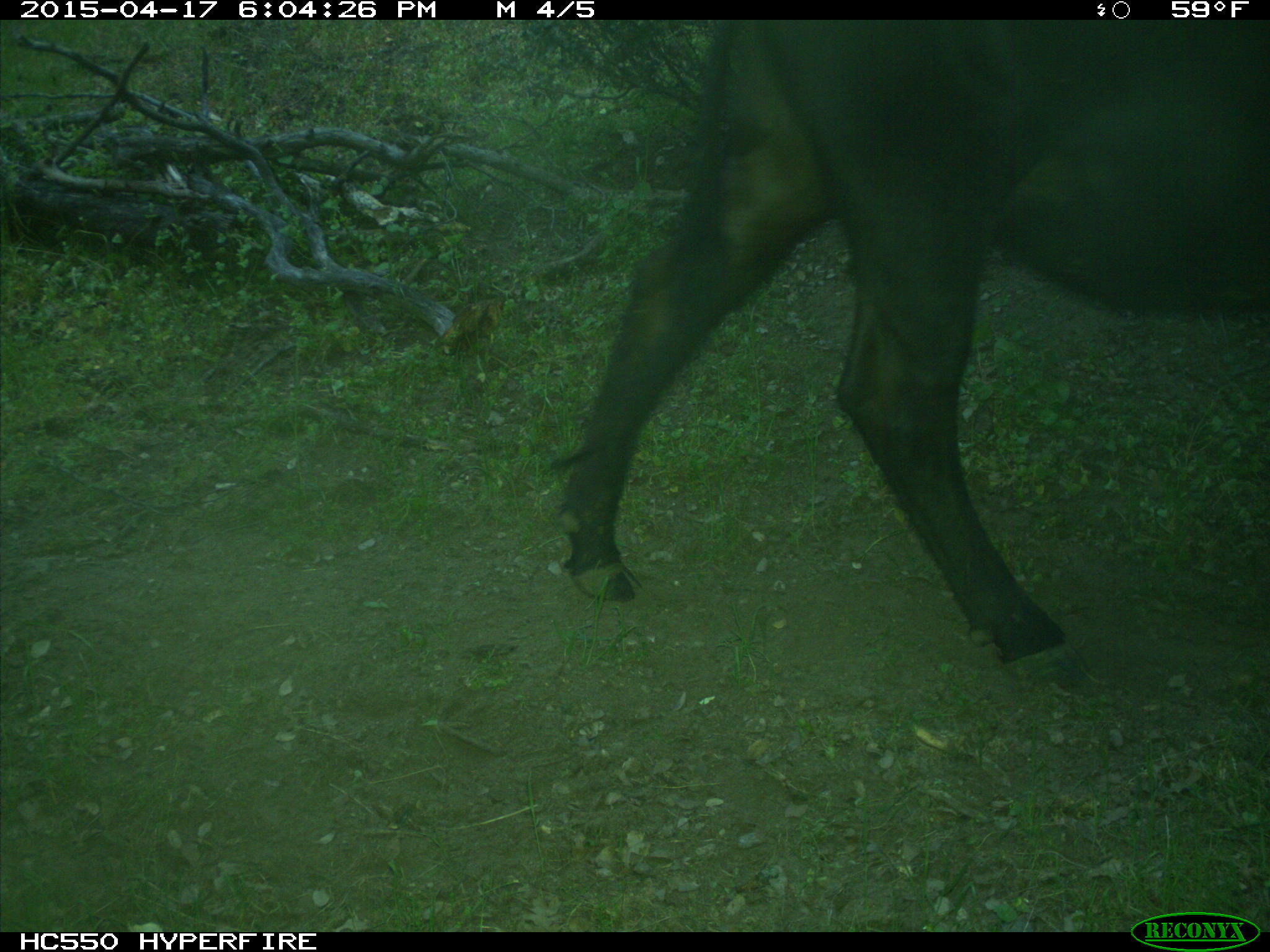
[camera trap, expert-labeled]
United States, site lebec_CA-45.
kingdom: Animalia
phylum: Chordata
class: Mammalia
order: Artiodactyla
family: Bovidae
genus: Bos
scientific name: Bos taurus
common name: domestic cow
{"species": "Bos taurus (domestic cow)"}